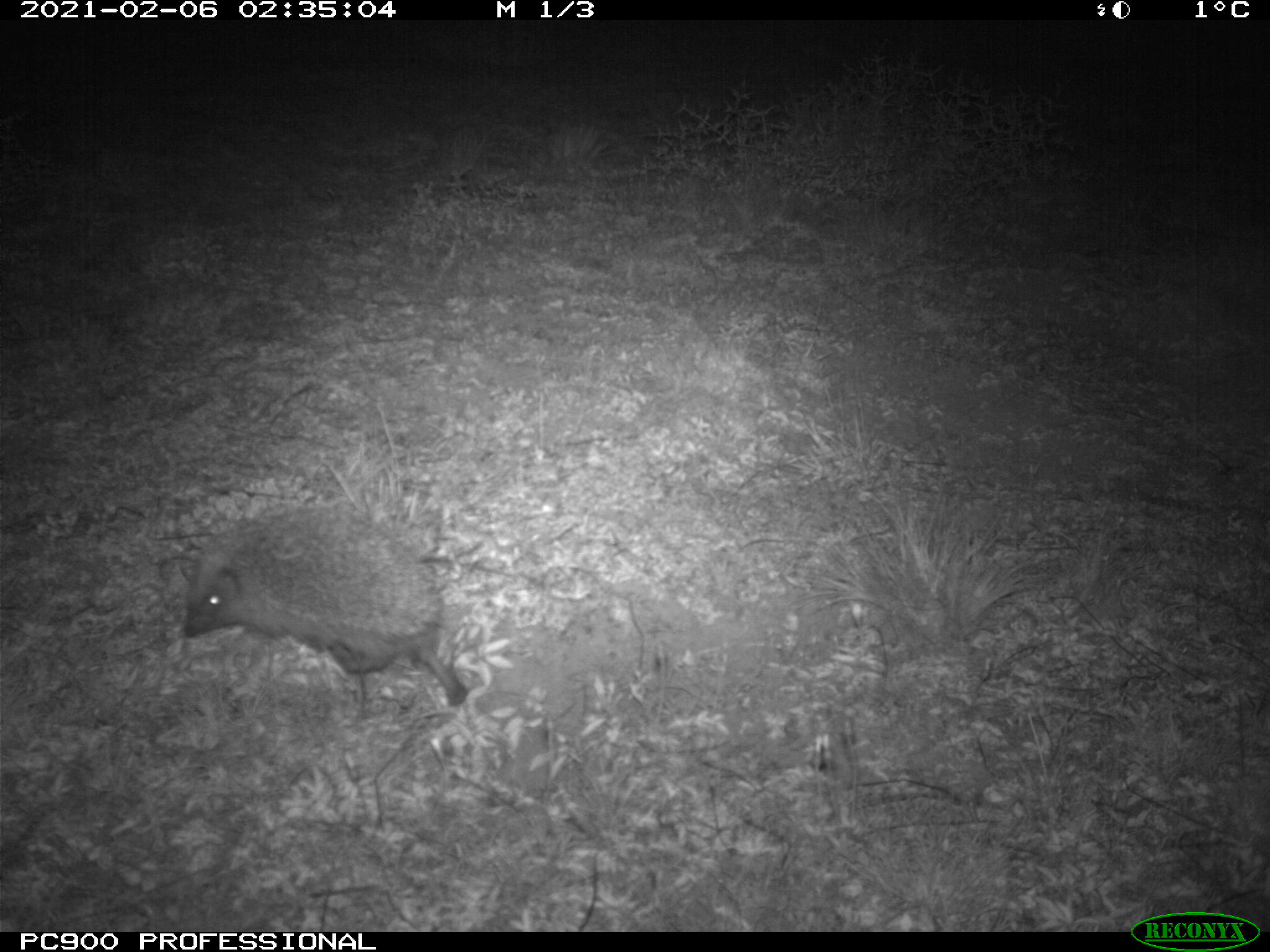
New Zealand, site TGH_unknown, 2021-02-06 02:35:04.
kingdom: Animalia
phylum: Chordata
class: Mammalia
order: Eulipotyphla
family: Erinaceidae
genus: Erinaceus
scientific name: Erinaceus europaeus europaeus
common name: european hedgehog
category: hedgehog